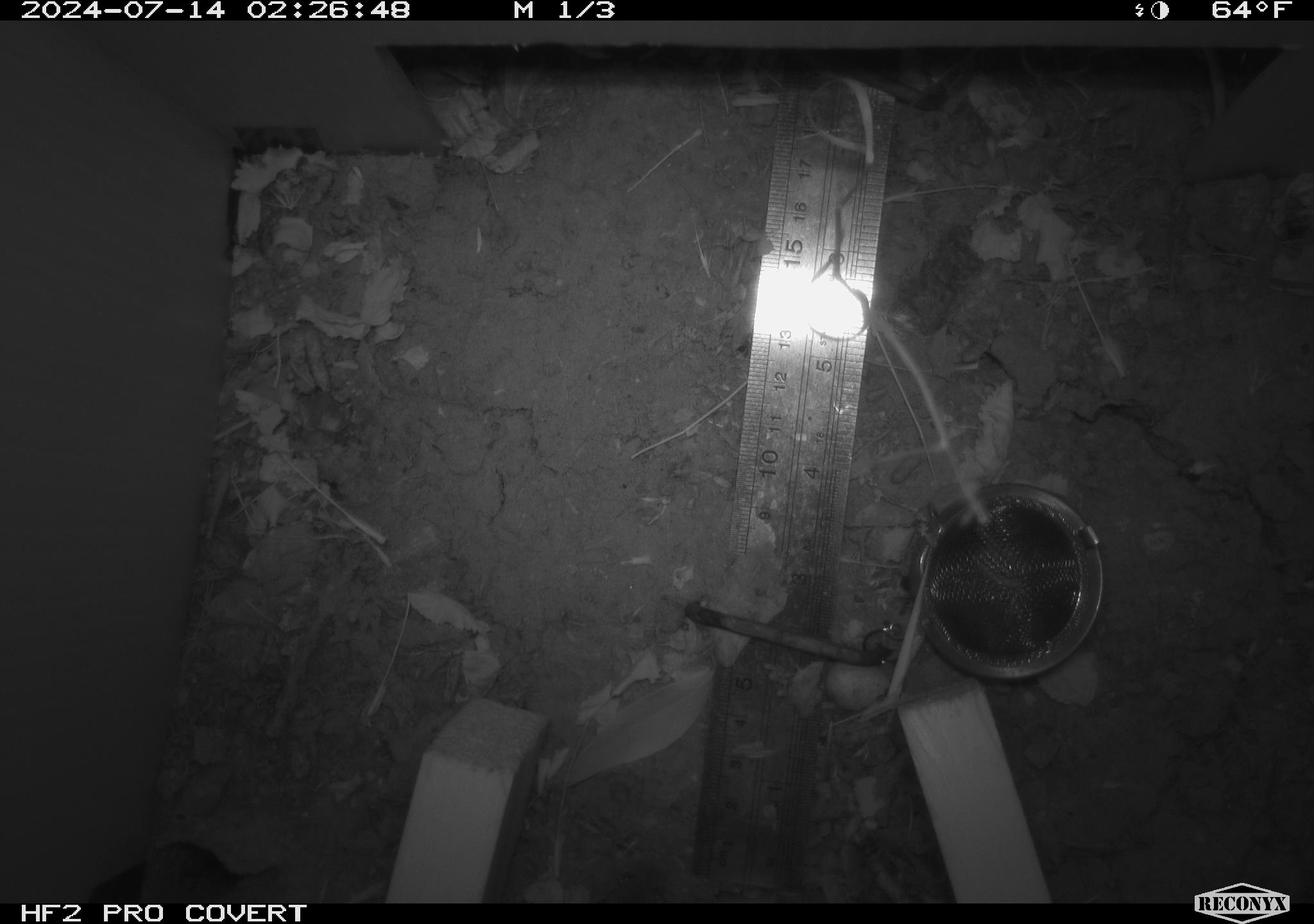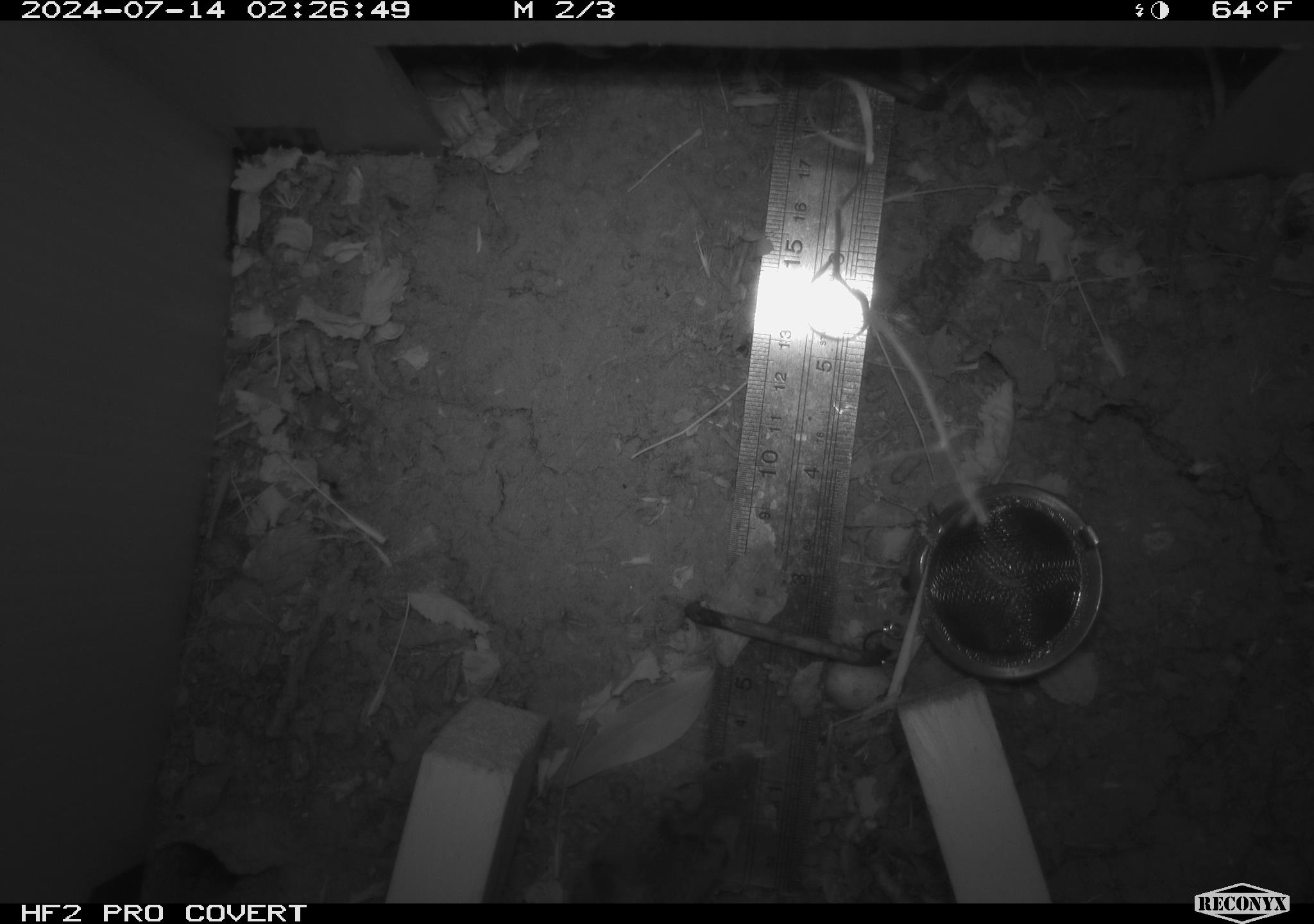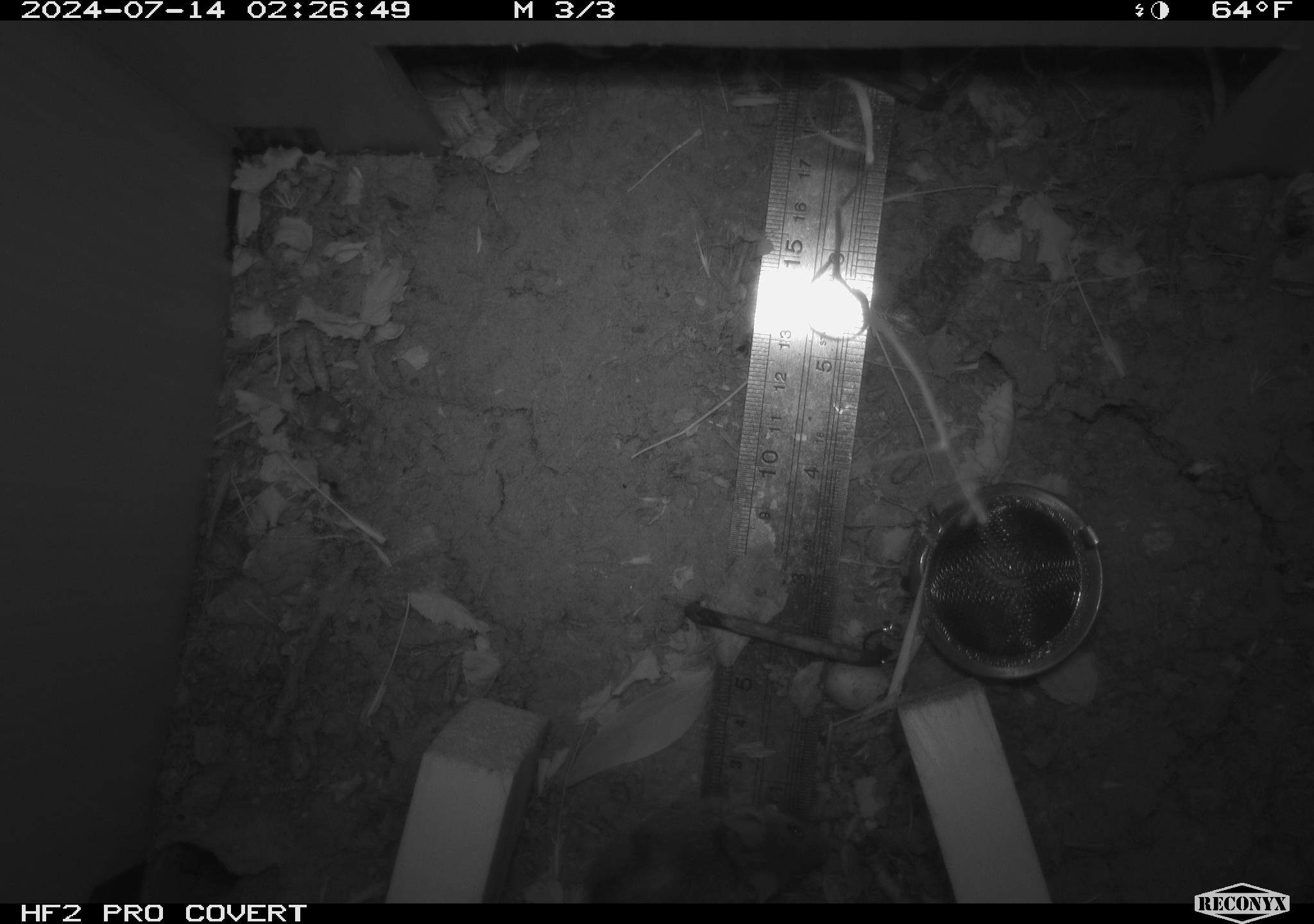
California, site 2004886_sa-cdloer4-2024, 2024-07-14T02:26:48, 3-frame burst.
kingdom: Animalia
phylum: Chordata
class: Mammalia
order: Rodentia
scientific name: Rodentia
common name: rodent